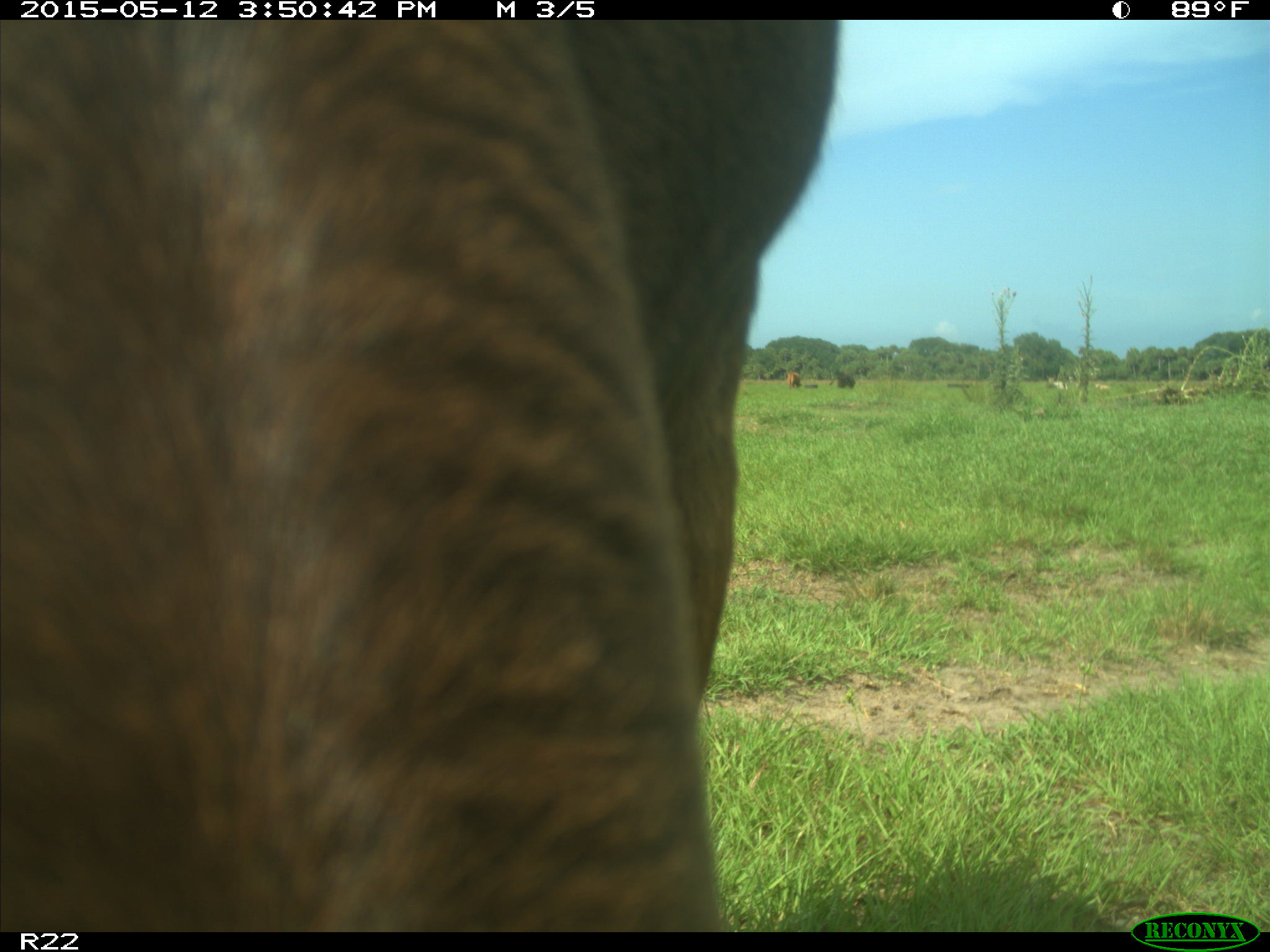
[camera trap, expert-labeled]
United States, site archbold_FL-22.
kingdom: Animalia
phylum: Chordata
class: Mammalia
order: Artiodactyla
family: Bovidae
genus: Bos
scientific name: Bos taurus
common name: domestic cow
Bos taurus (domestic cow).